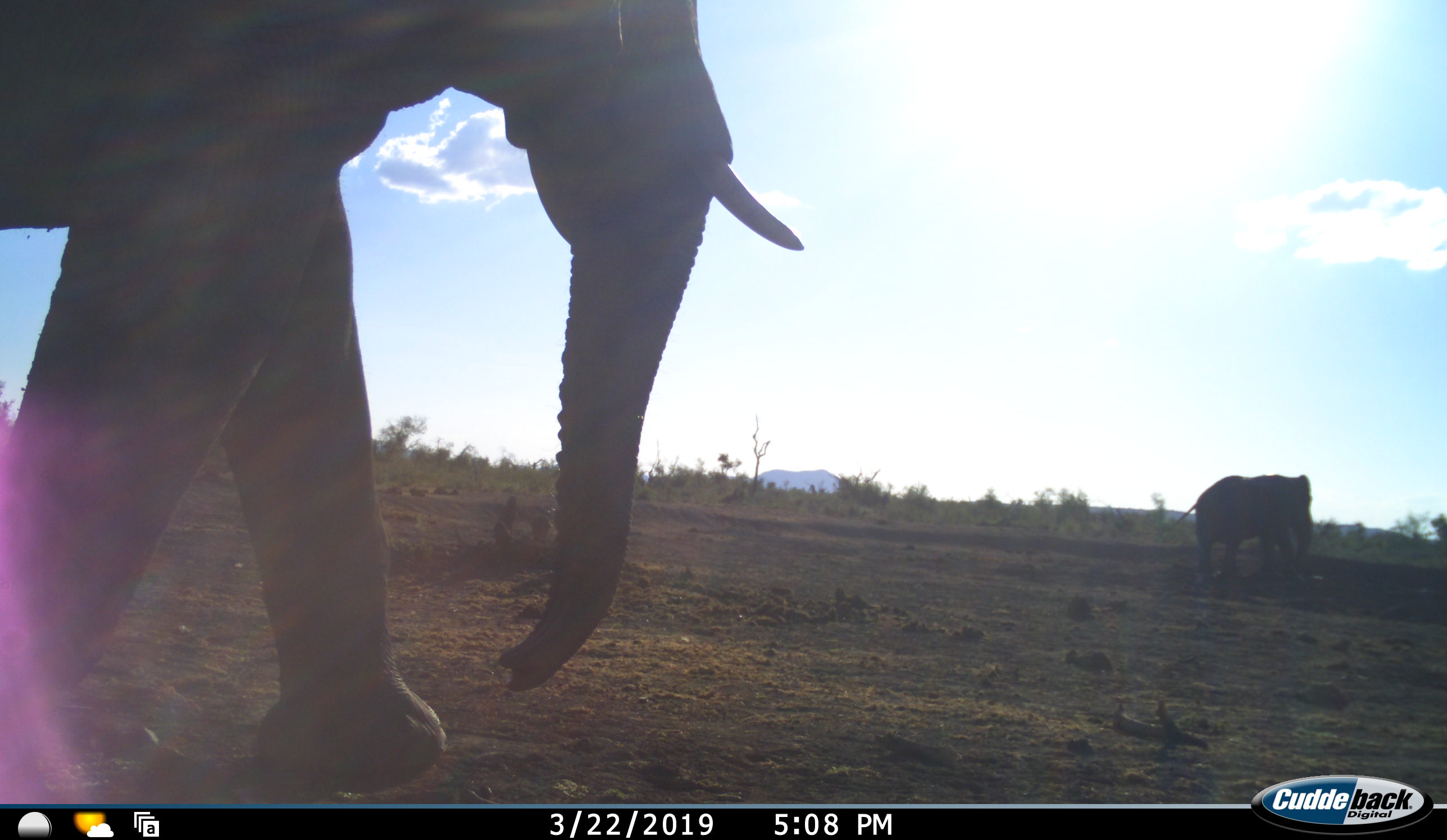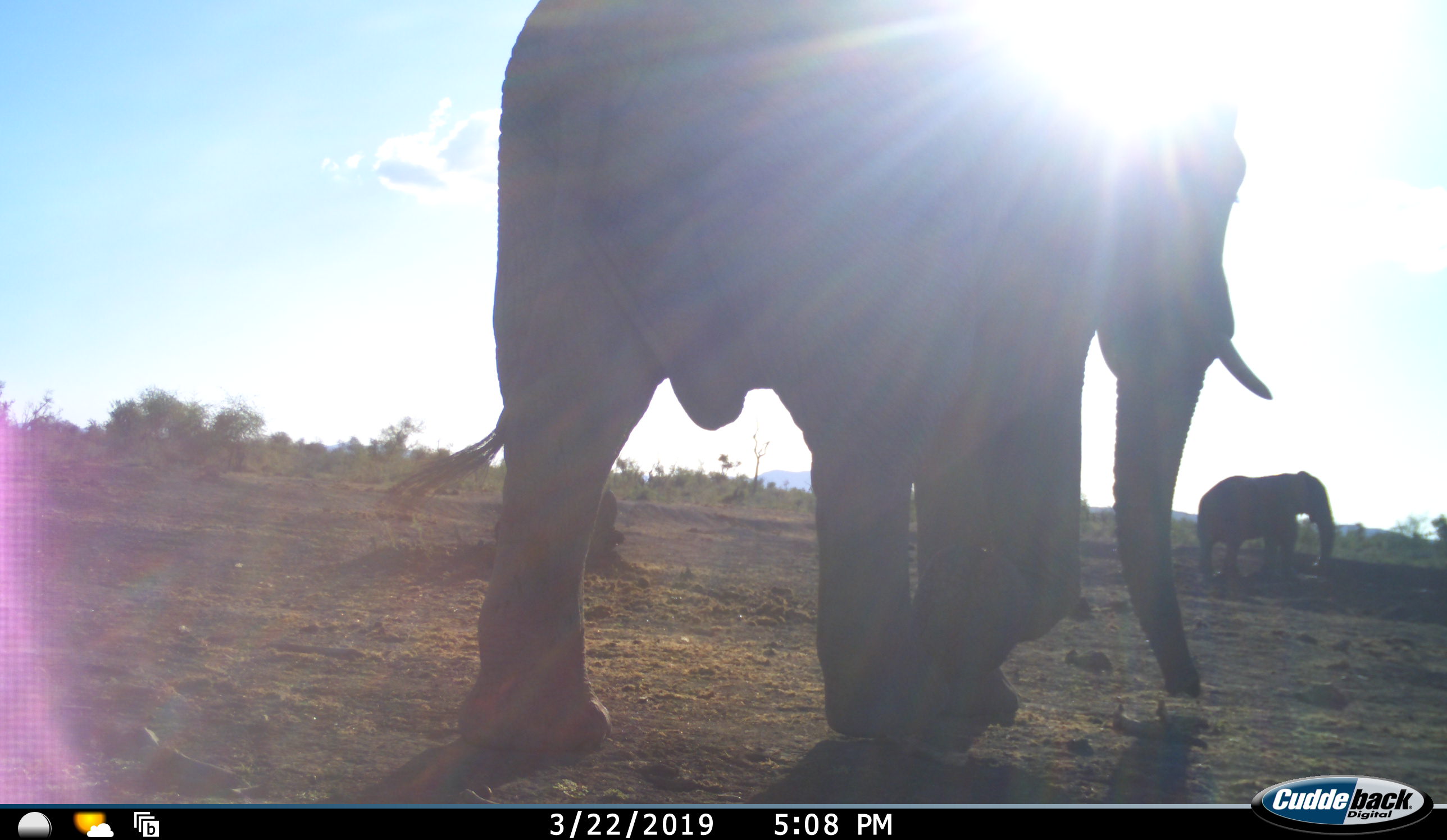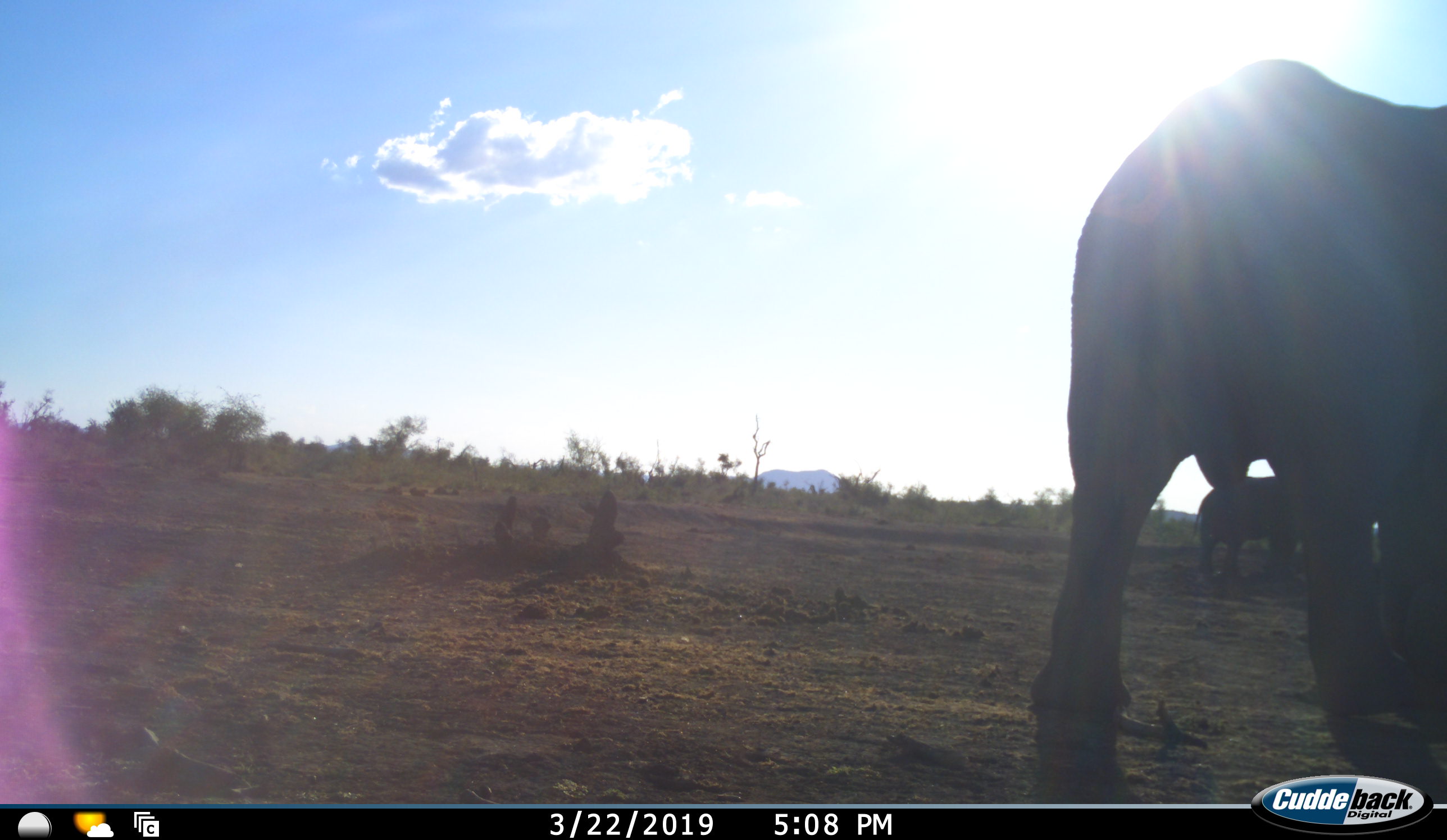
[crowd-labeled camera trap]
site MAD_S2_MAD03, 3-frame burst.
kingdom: Animalia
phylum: Chordata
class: Mammalia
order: Proboscidea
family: Elephantidae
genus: Loxodonta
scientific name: Loxodonta africana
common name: african bush elephant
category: elephant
Elephant (african bush elephant) (Loxodonta africana), count 2. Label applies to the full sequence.